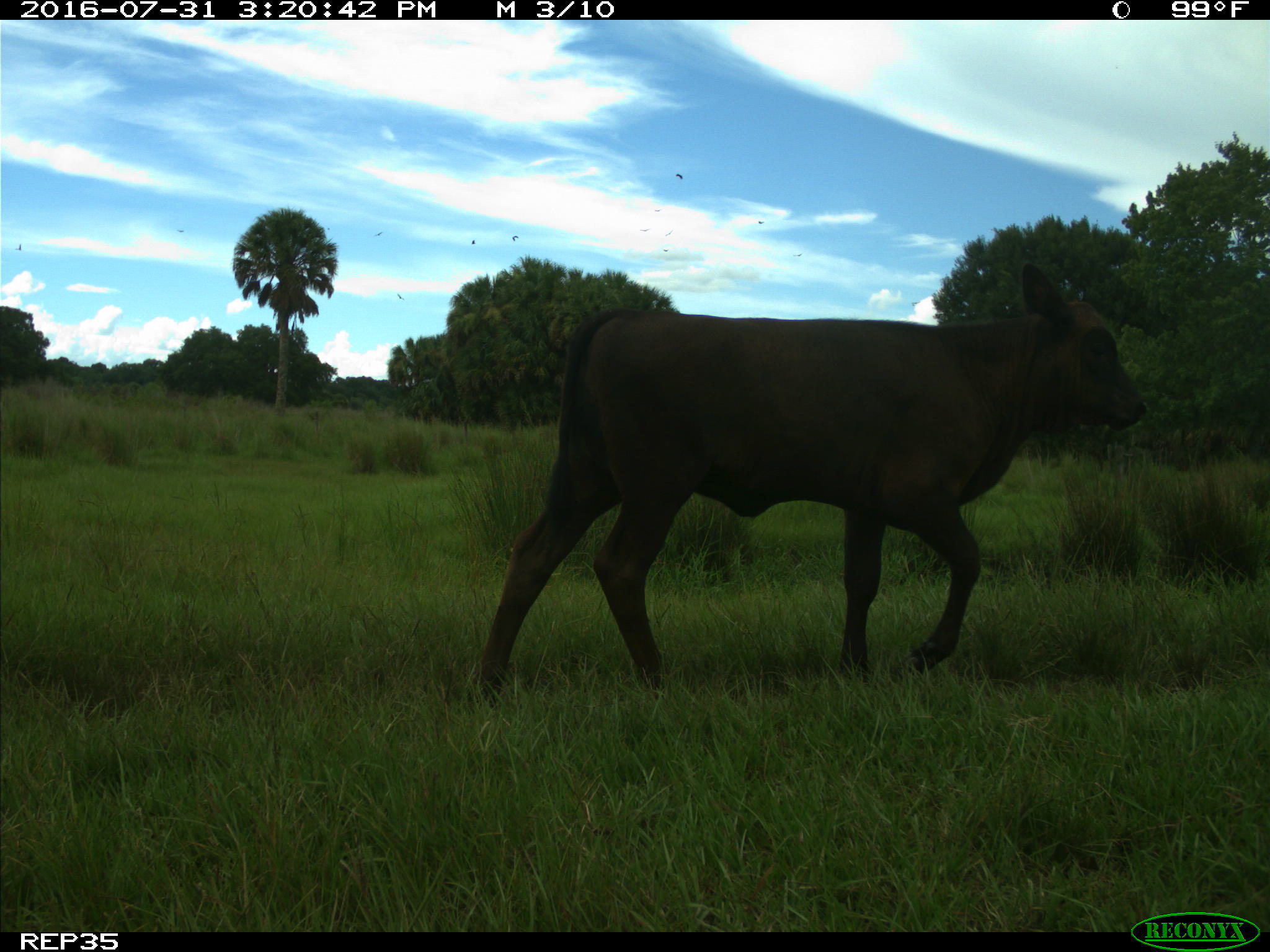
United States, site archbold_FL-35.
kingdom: Animalia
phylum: Chordata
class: Mammalia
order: Artiodactyla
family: Bovidae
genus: Bos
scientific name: Bos taurus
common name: domestic cow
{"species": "Bos taurus (domestic cow)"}